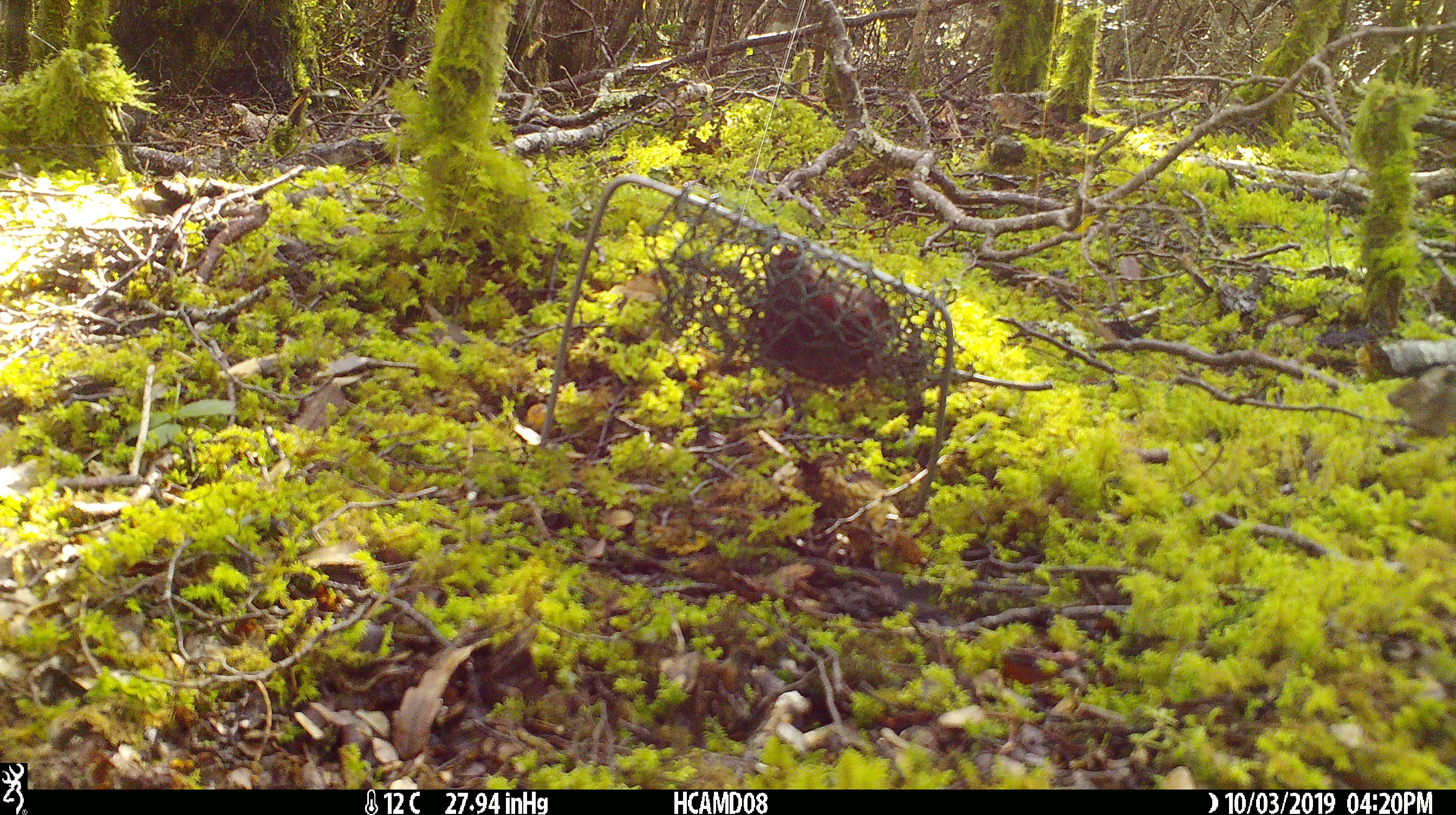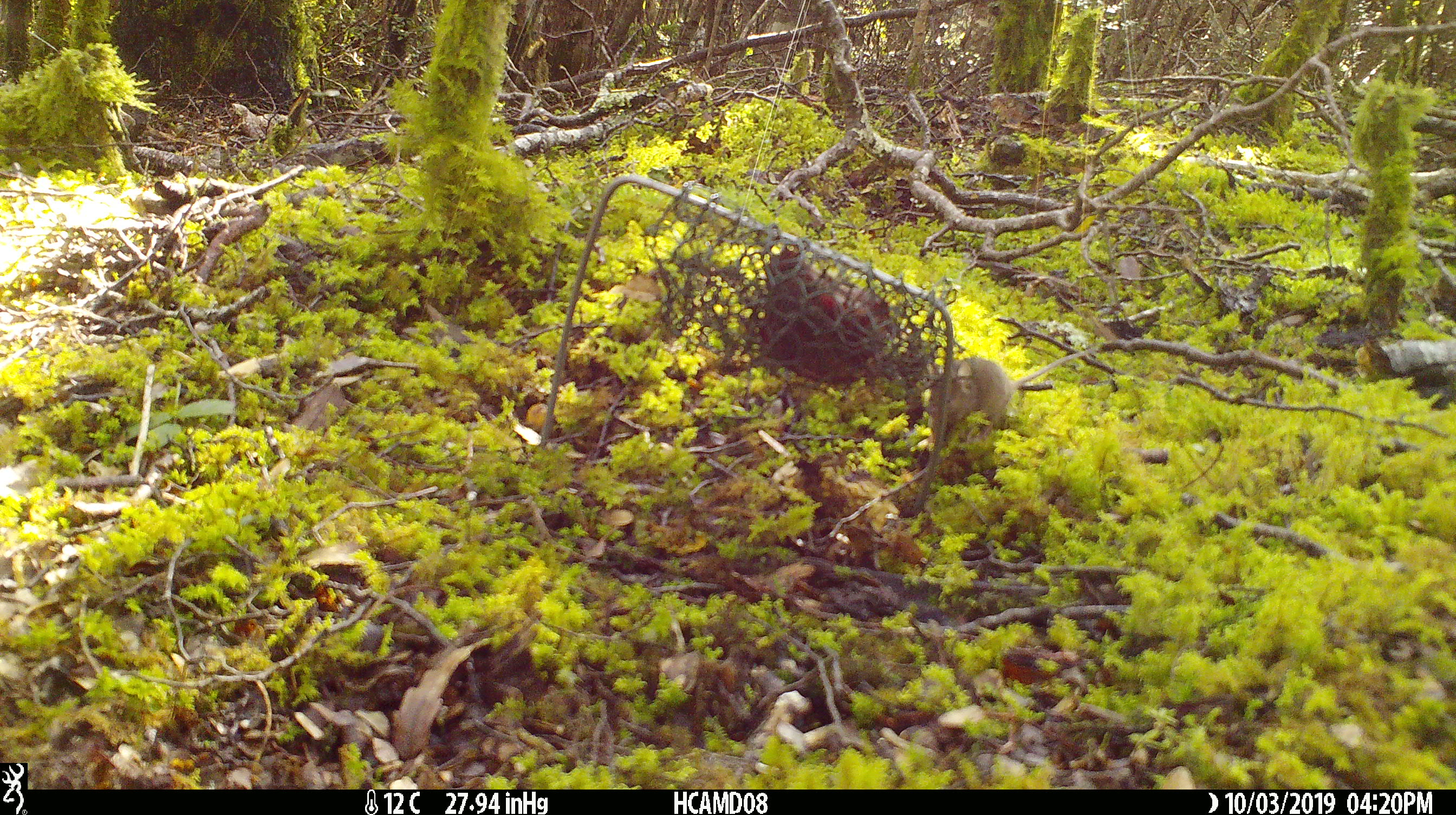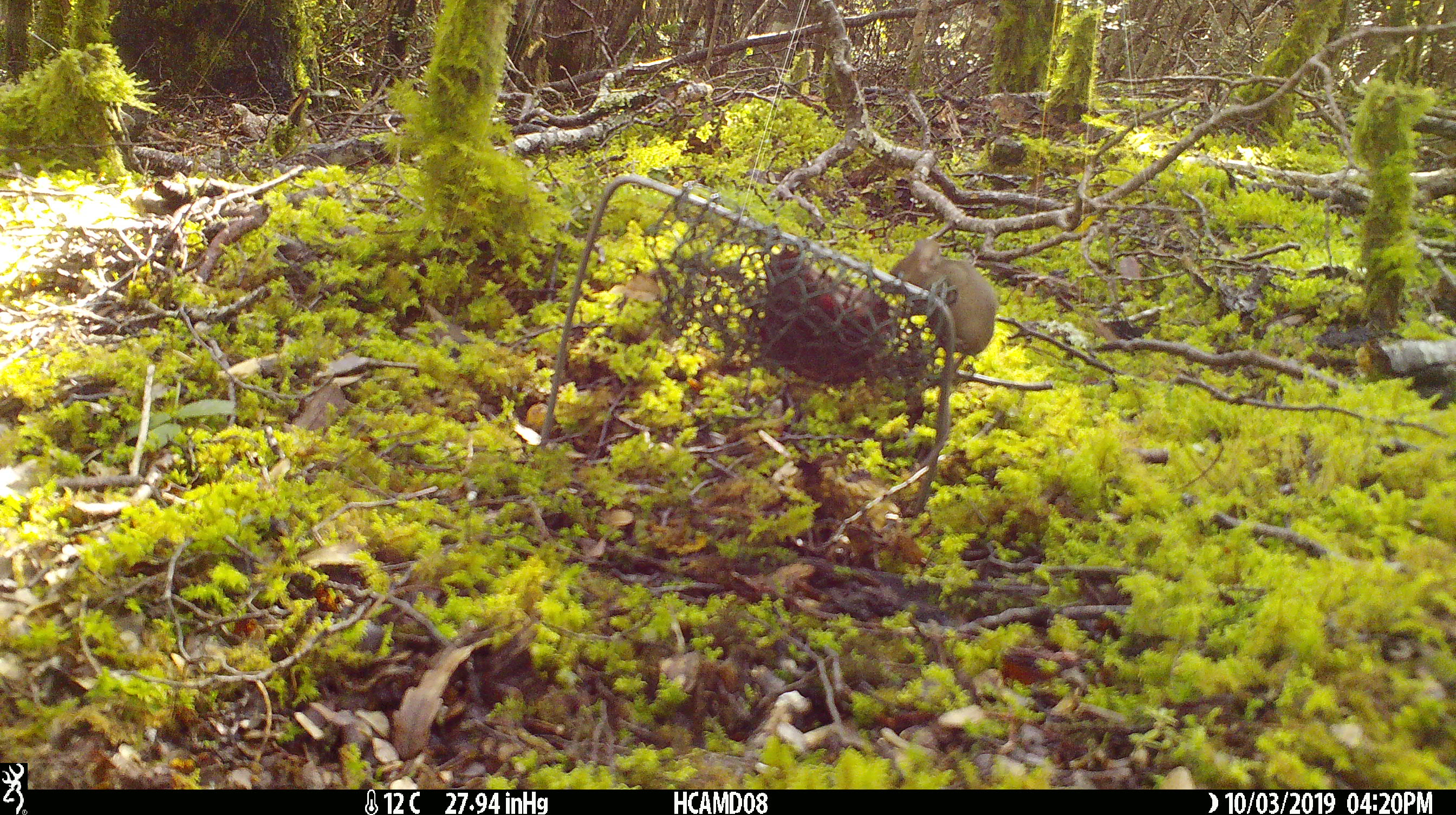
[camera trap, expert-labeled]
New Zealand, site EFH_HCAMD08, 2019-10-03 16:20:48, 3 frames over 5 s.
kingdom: Animalia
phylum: Chordata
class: Mammalia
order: Rodentia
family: Muridae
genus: Mus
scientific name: Mus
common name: mouse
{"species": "mouse (Mus)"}